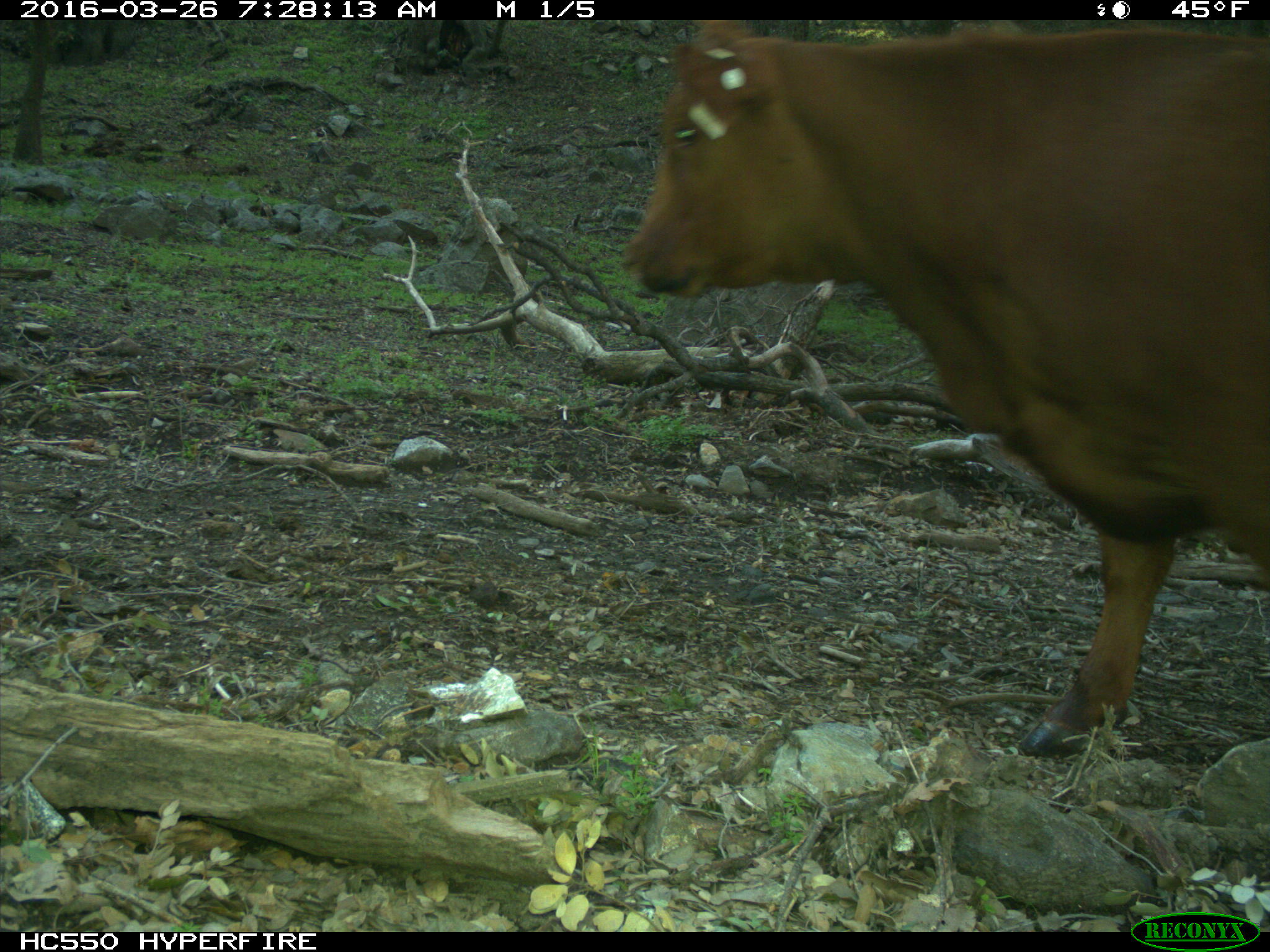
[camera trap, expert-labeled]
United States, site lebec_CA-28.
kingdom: Animalia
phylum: Chordata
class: Mammalia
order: Artiodactyla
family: Bovidae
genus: Bos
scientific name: Bos taurus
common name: domestic cow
Bos taurus (domestic cow).